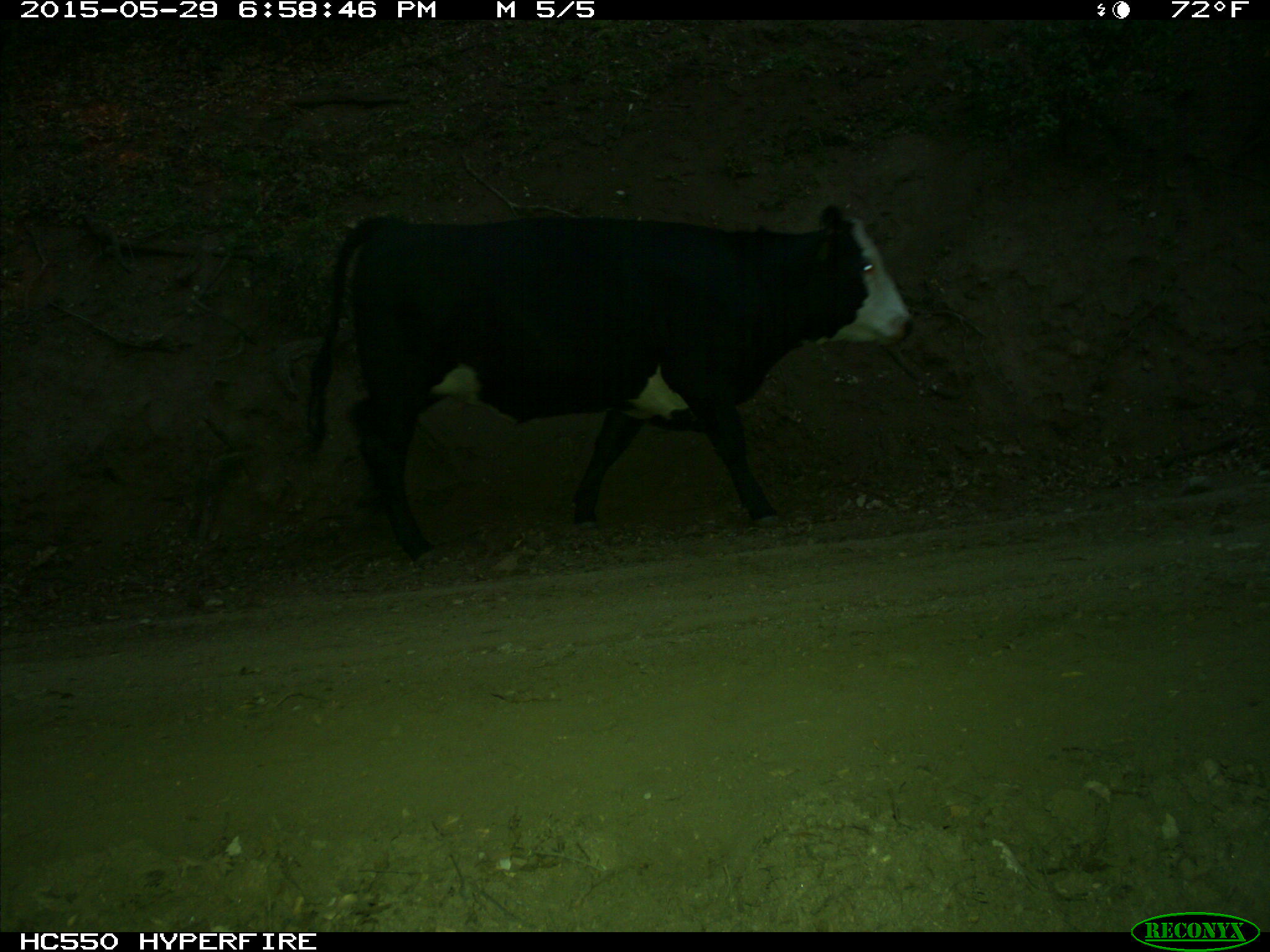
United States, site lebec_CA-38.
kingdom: Animalia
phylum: Chordata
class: Mammalia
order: Artiodactyla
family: Bovidae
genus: Bos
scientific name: Bos taurus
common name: domestic cow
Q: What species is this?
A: Bos taurus (domestic cow).